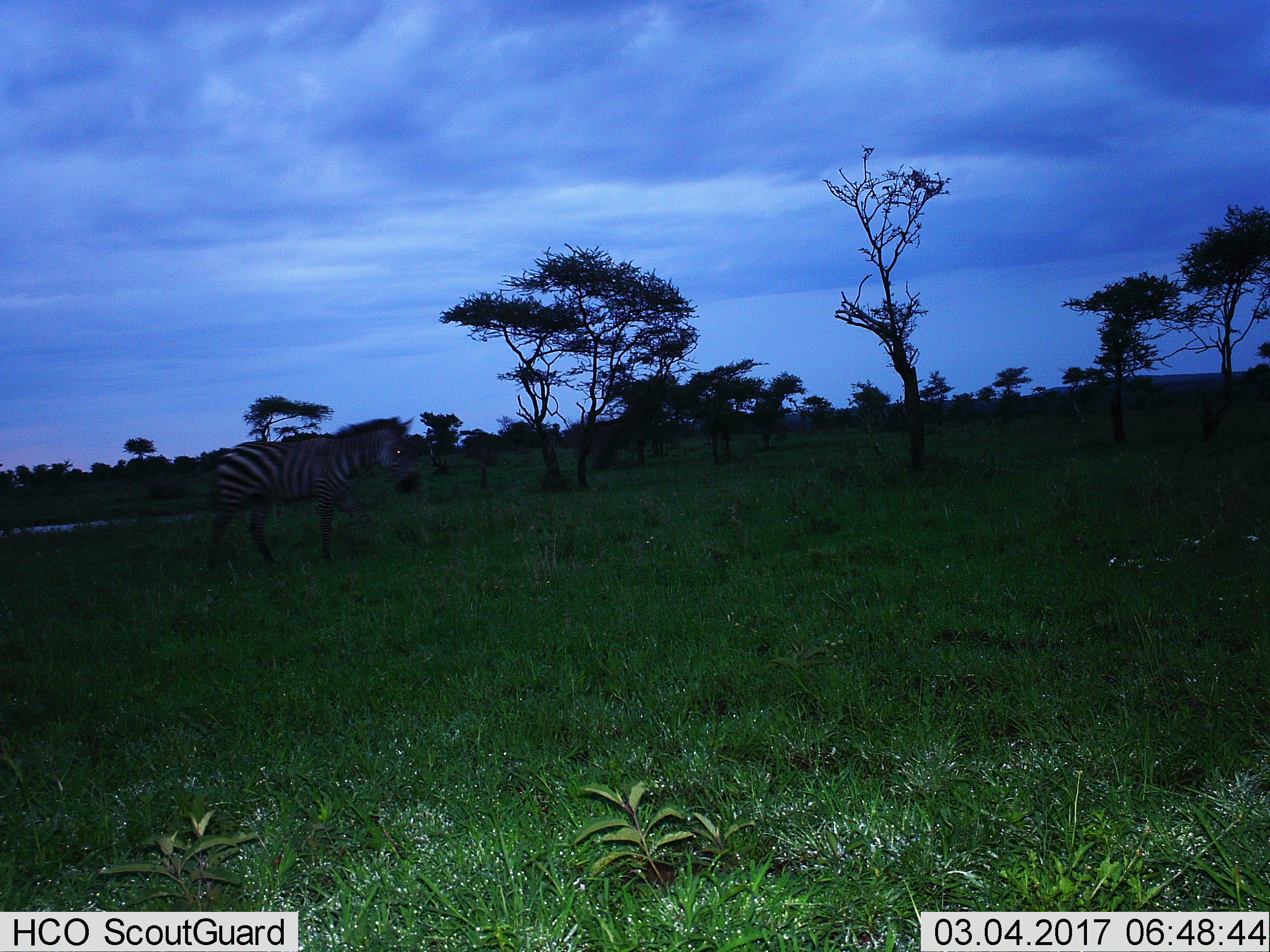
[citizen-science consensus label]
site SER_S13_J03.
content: unidentified animal